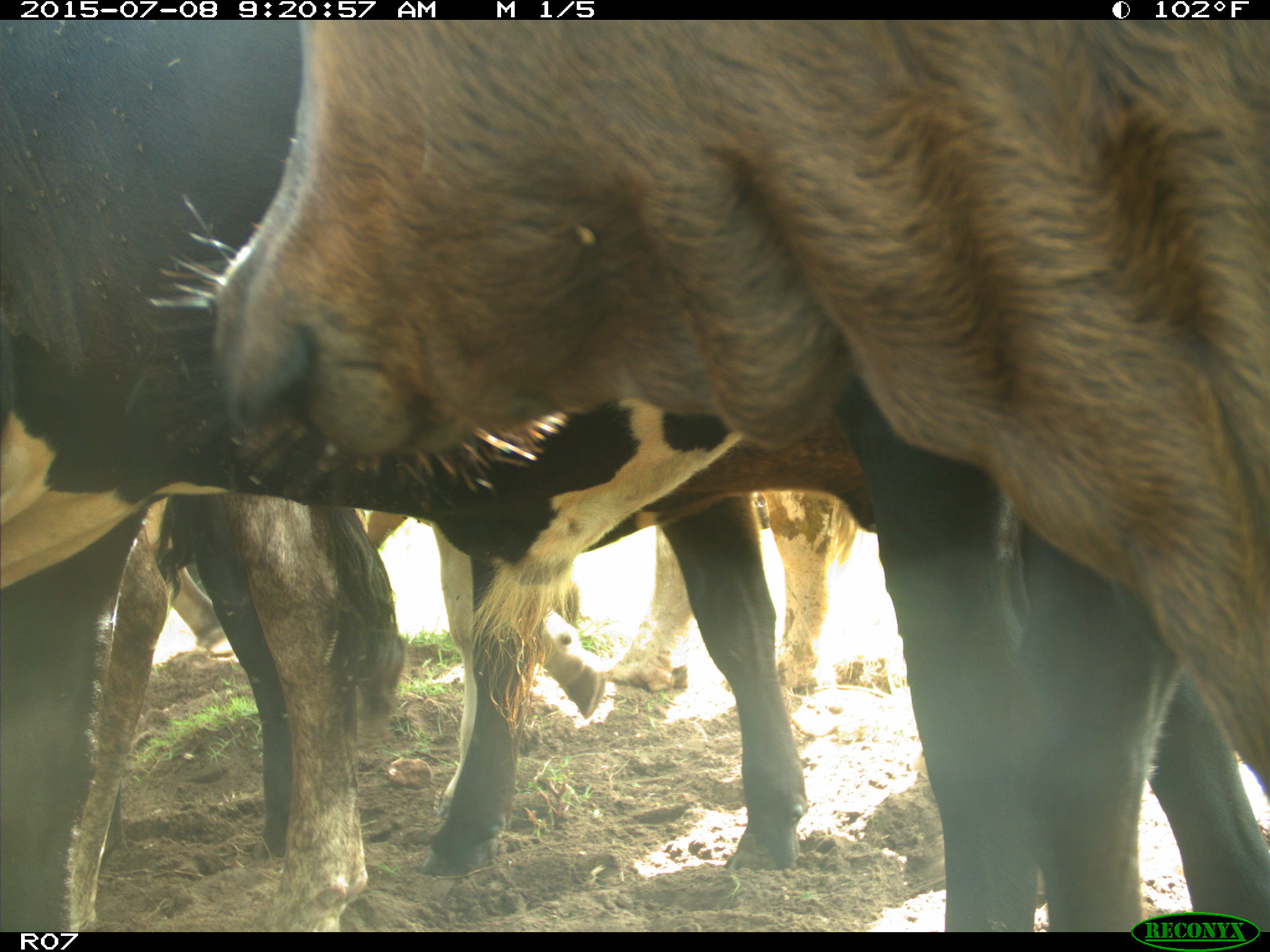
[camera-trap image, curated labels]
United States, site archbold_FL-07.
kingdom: Animalia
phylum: Chordata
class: Mammalia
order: Artiodactyla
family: Bovidae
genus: Bos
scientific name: Bos taurus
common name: domestic cow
Bos taurus (domestic cow).